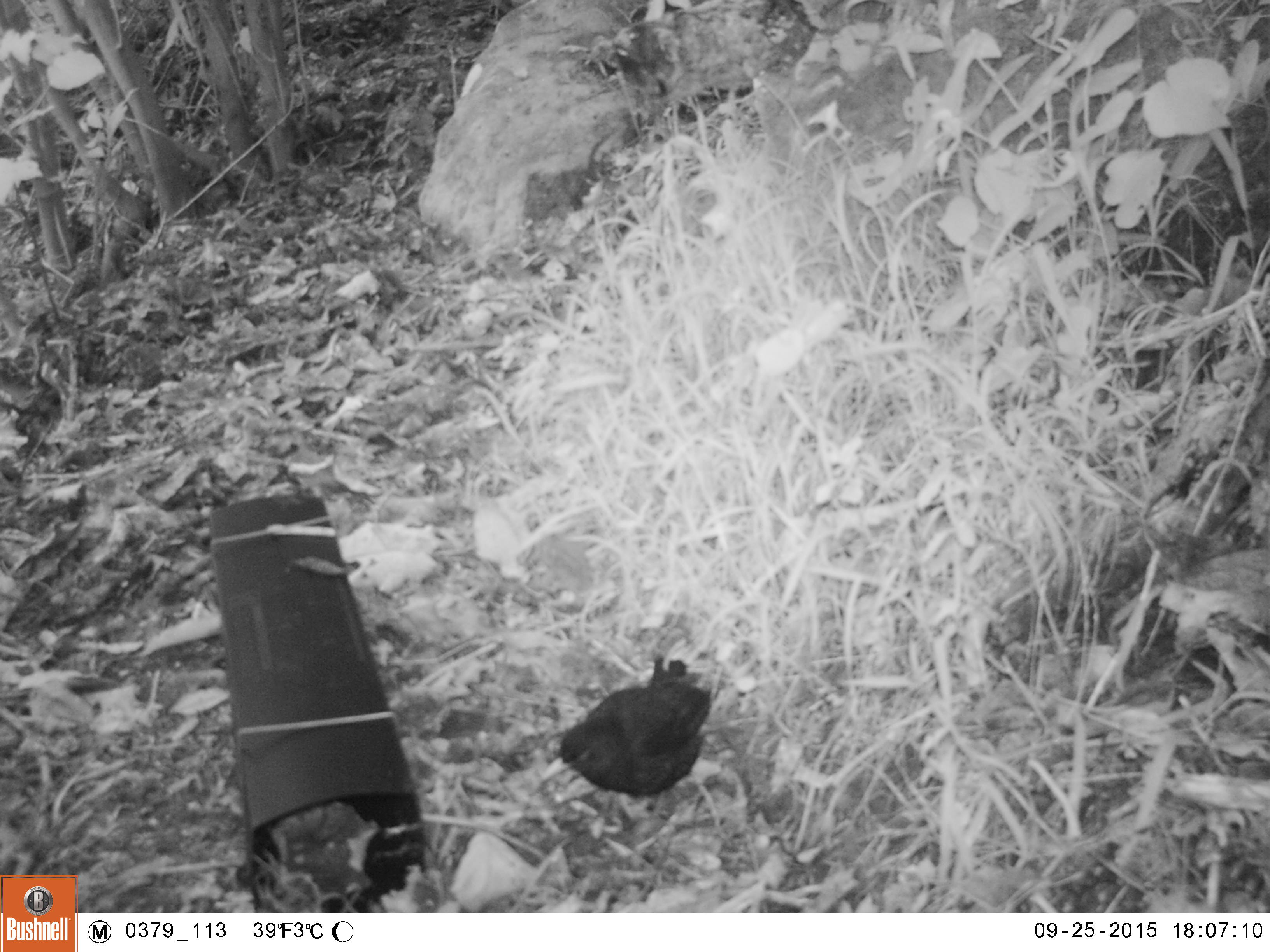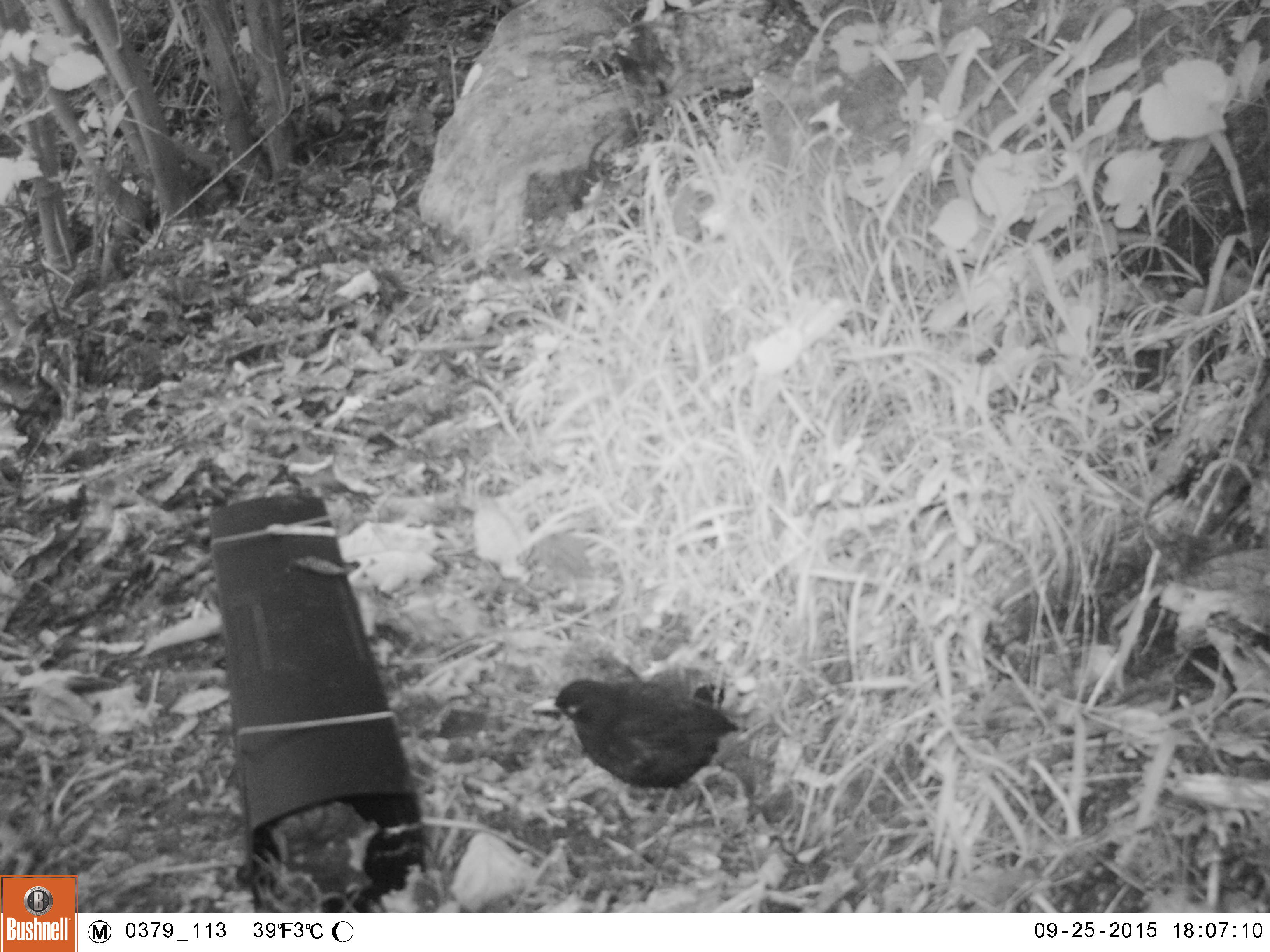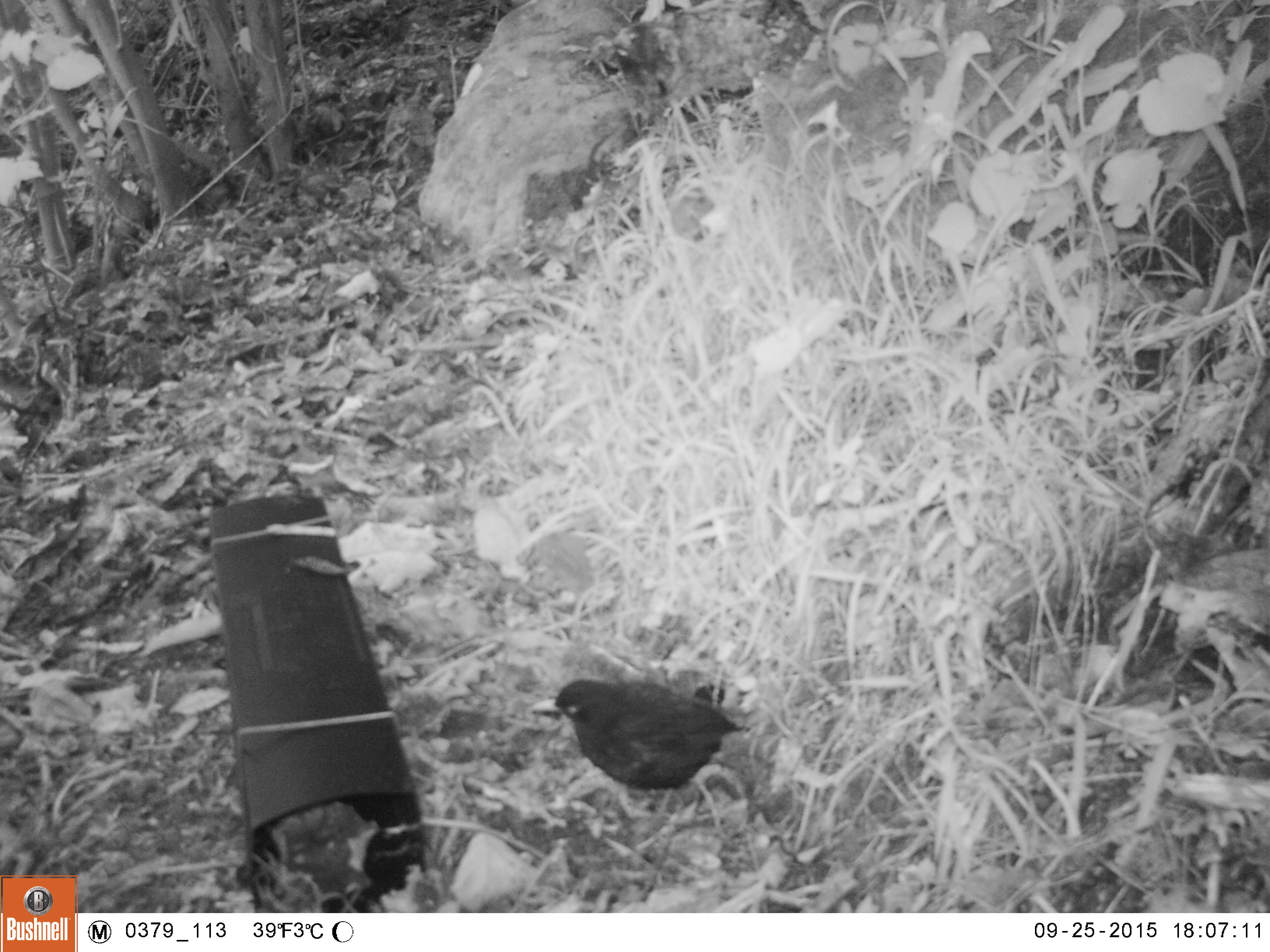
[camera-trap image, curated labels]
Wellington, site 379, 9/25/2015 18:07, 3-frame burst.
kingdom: Animalia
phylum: Chordata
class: Aves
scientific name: Aves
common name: bird